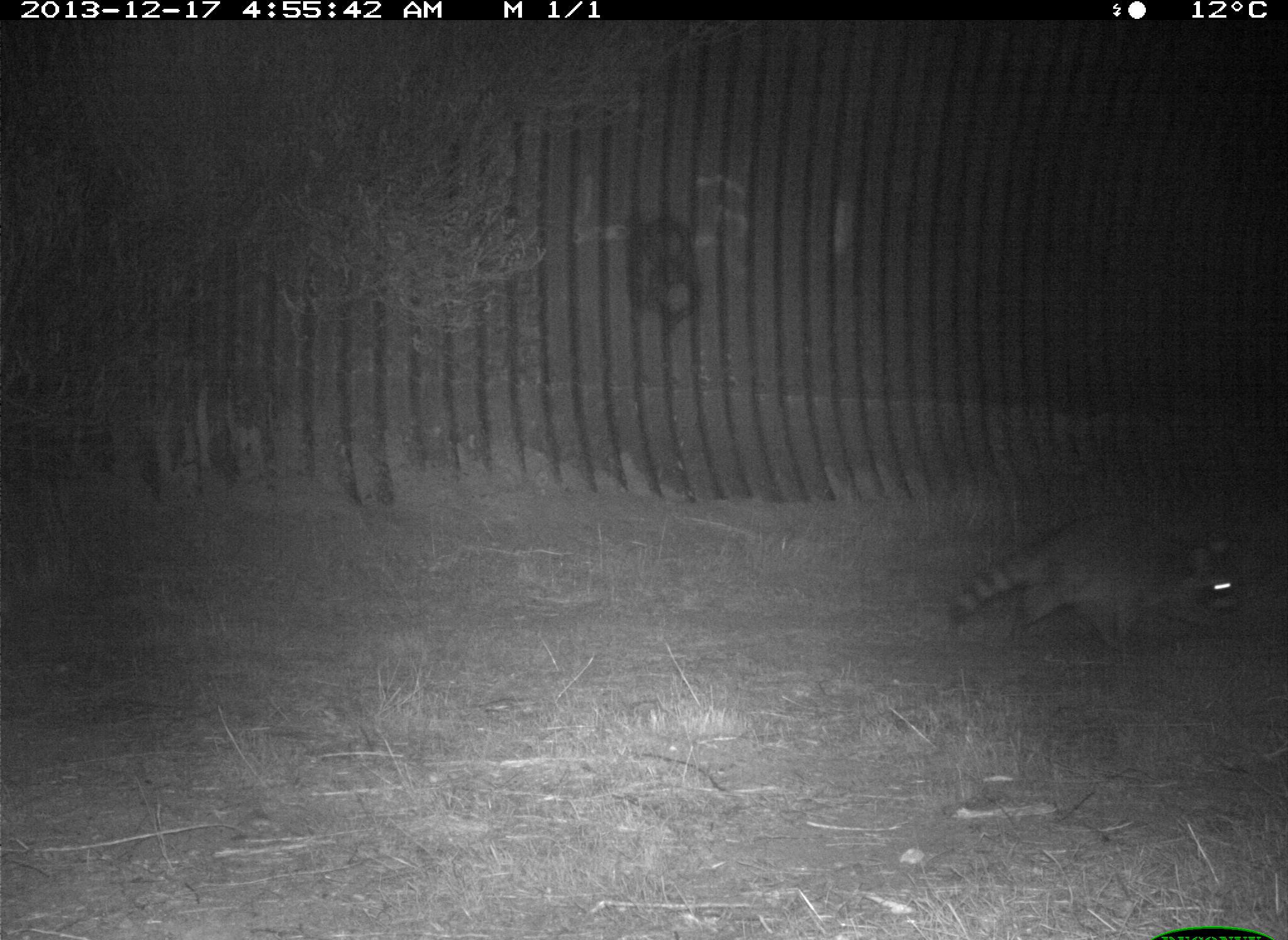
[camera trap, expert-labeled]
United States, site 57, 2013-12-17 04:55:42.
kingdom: Animalia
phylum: Chordata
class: Mammalia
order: Carnivora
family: Procyonidae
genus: Procyon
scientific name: Procyon lotor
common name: raccoon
Raccoon (Procyon lotor).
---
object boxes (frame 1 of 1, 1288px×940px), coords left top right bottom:
raccoon: 945 511 1252 664